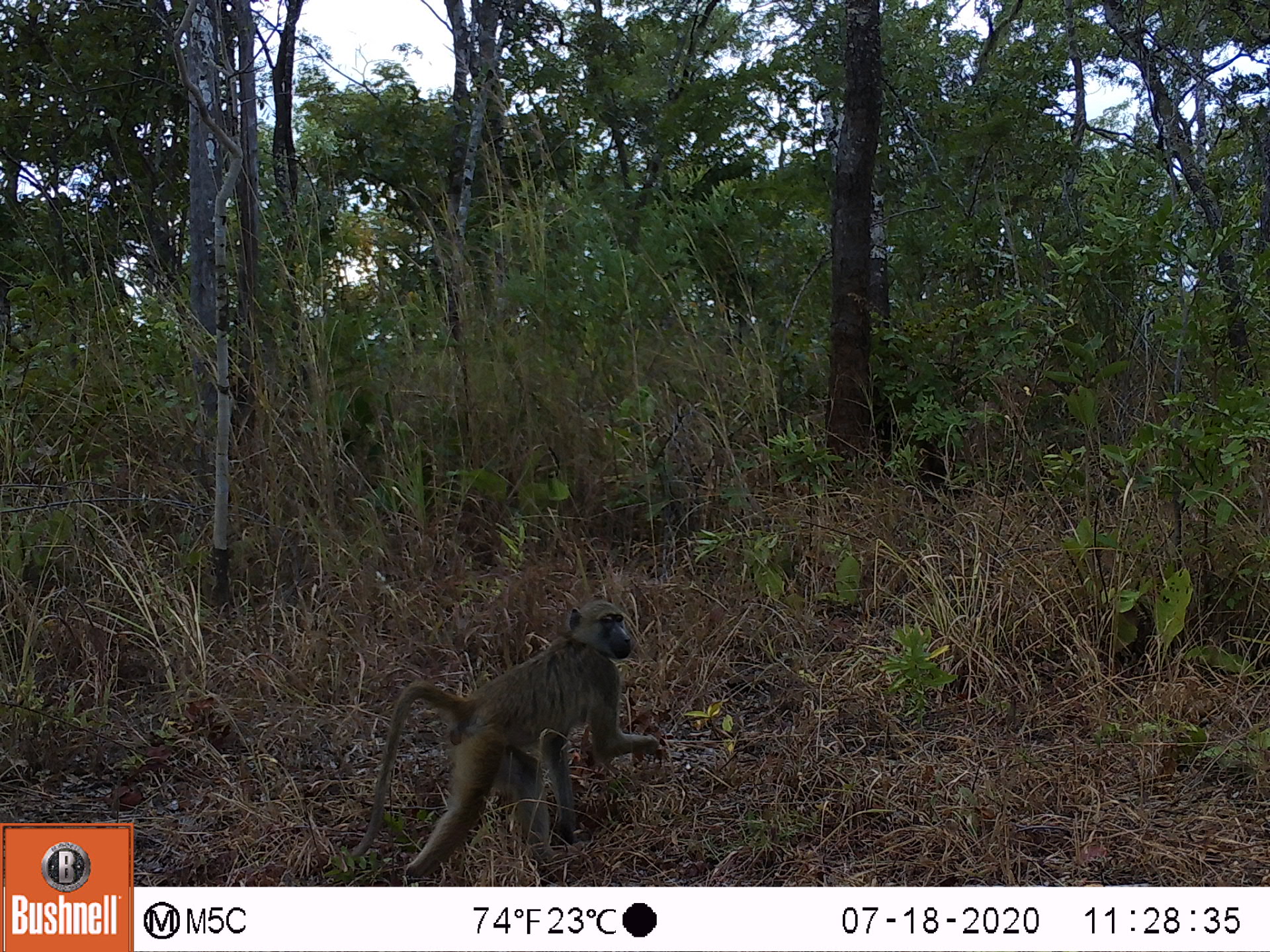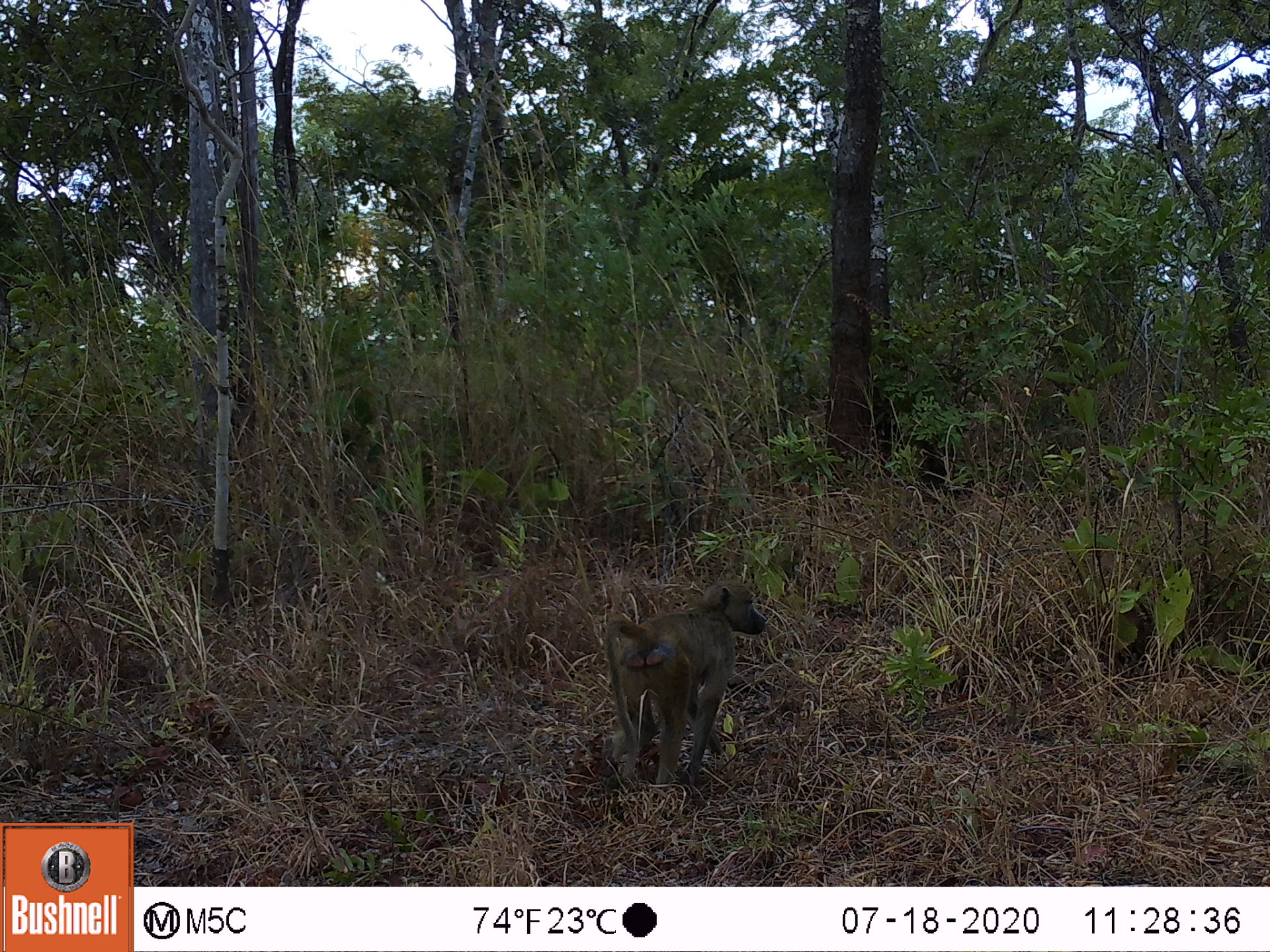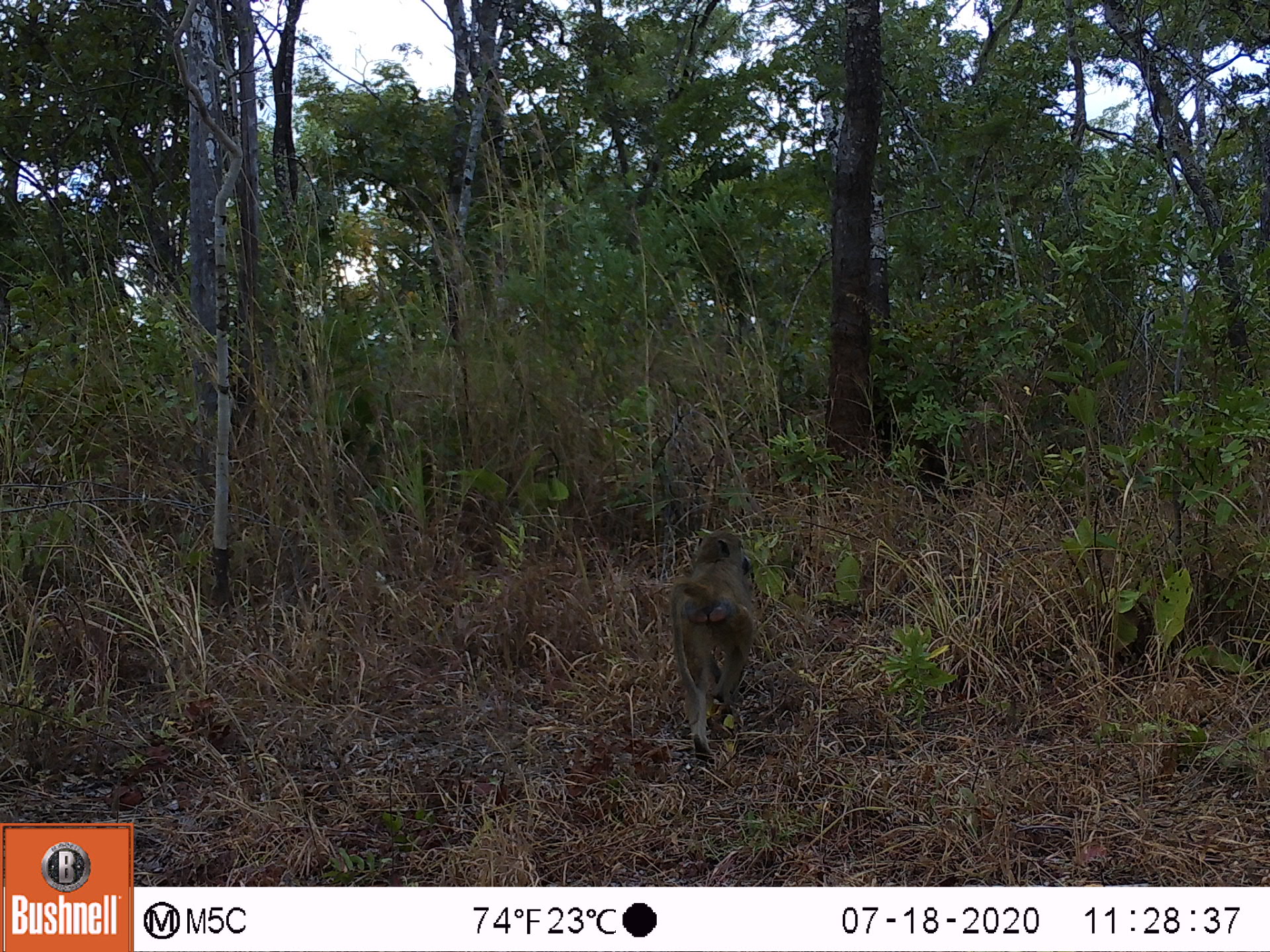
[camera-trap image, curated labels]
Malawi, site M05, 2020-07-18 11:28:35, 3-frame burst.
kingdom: Animalia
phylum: Chordata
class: Mammalia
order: Primates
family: Cercopithecidae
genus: Papio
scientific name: Papio cynocephalus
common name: yellow baboon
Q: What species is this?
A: Yellow baboon (Papio cynocephalus).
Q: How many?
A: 1.